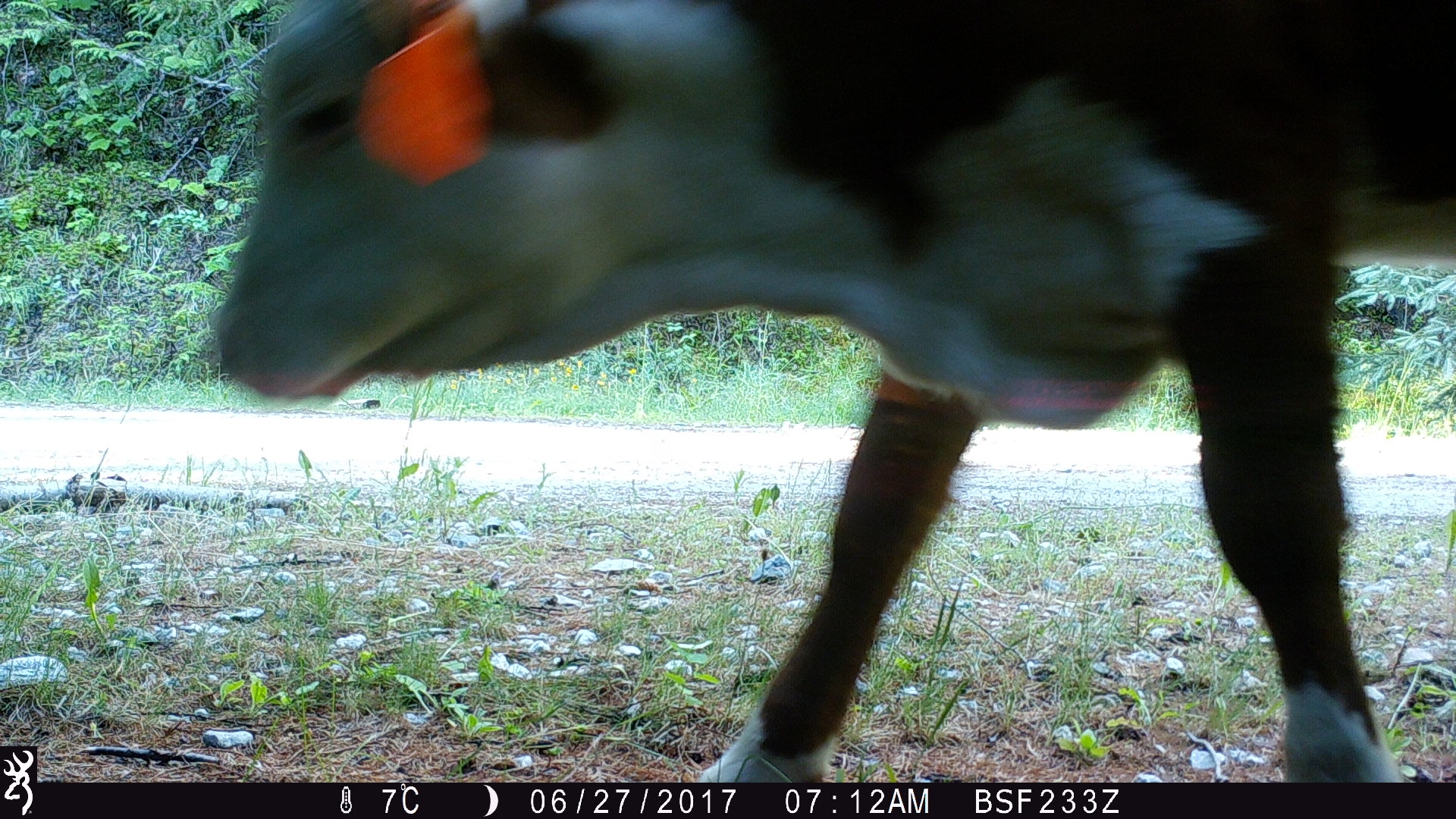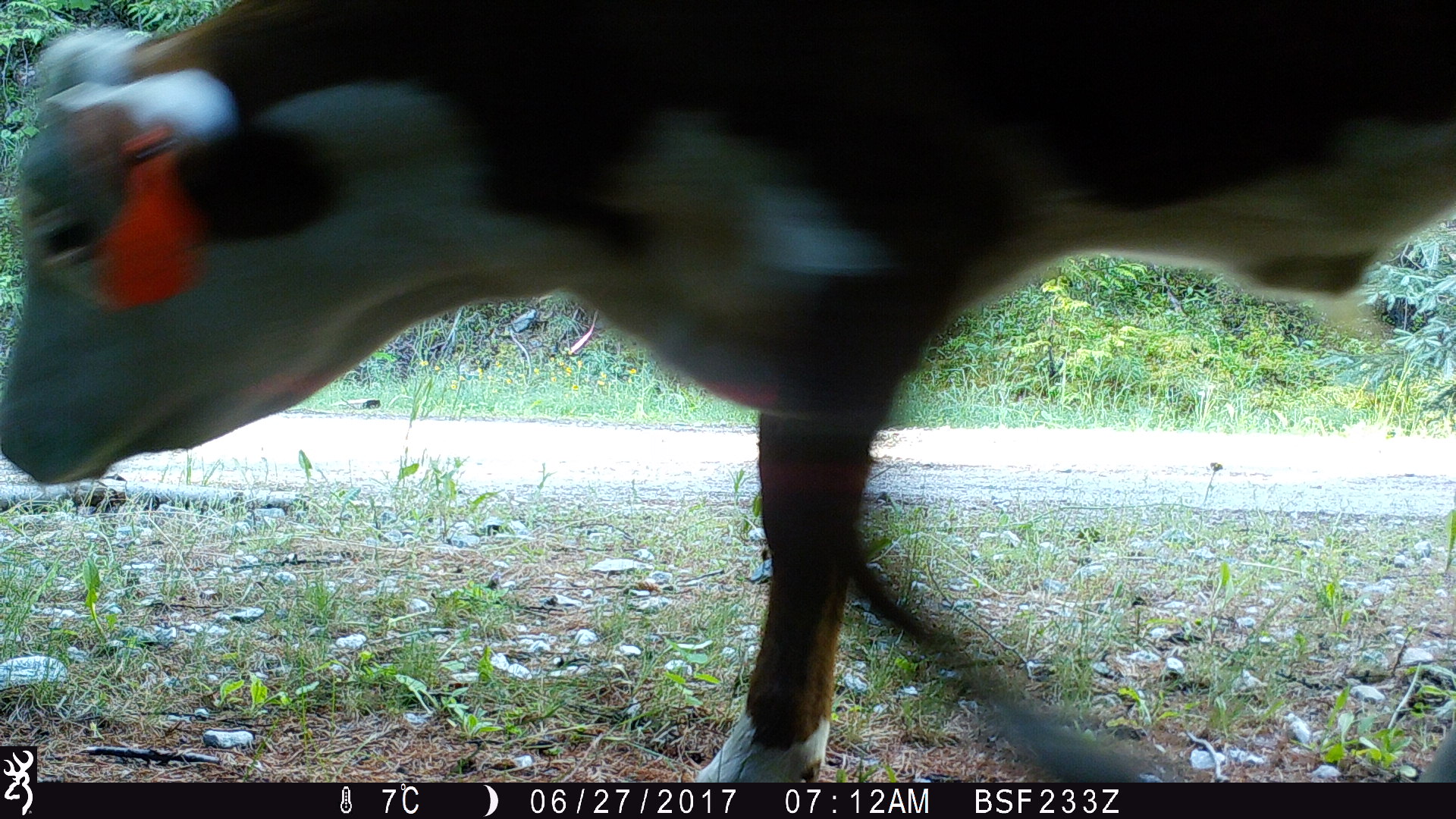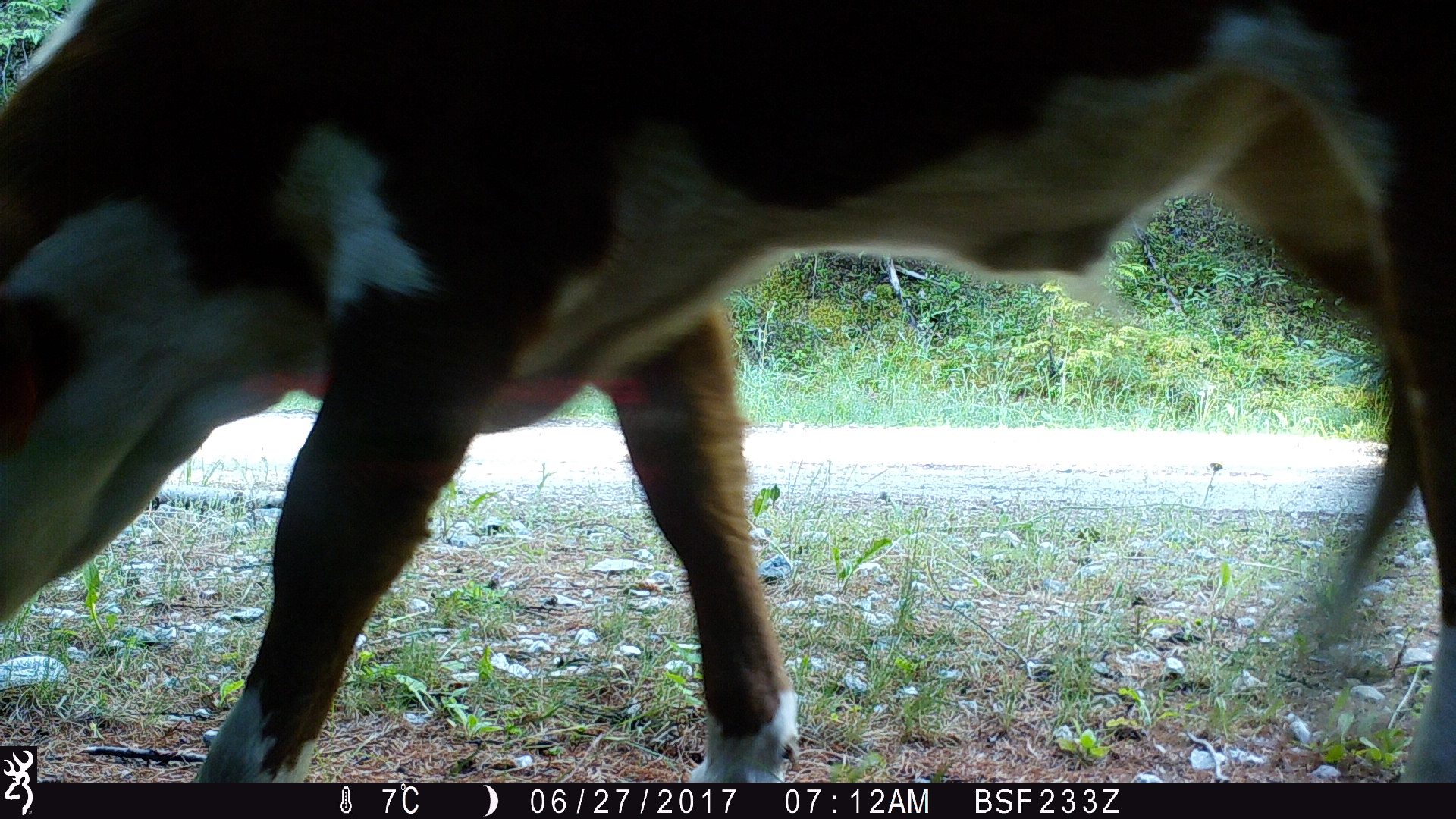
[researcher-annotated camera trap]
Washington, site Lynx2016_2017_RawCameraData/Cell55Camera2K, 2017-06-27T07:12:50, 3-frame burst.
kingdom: Animalia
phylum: Chordata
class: Mammalia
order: Artiodactyla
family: Bovidae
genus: Bos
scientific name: Bos taurus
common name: domestic cattle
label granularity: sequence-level